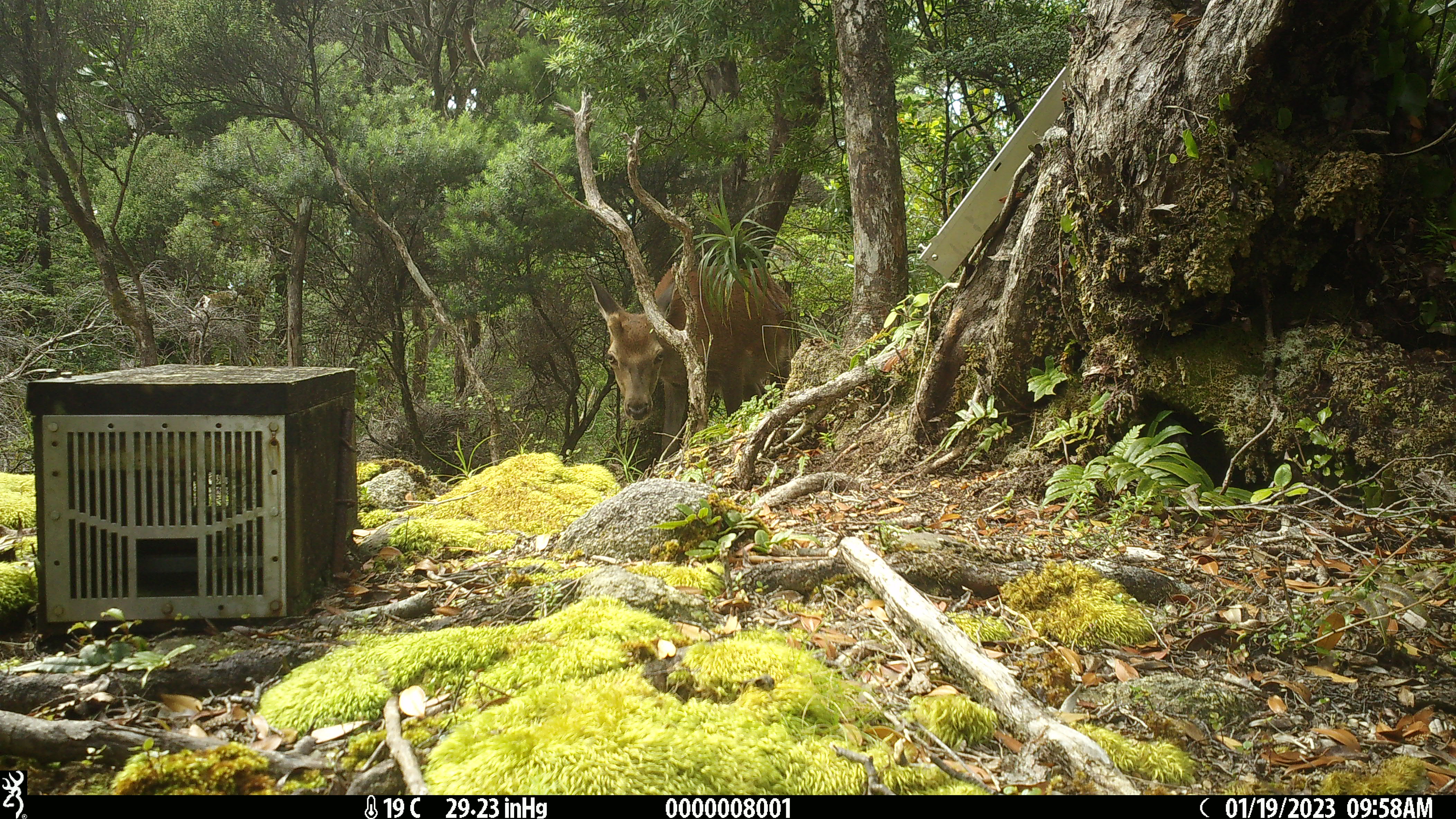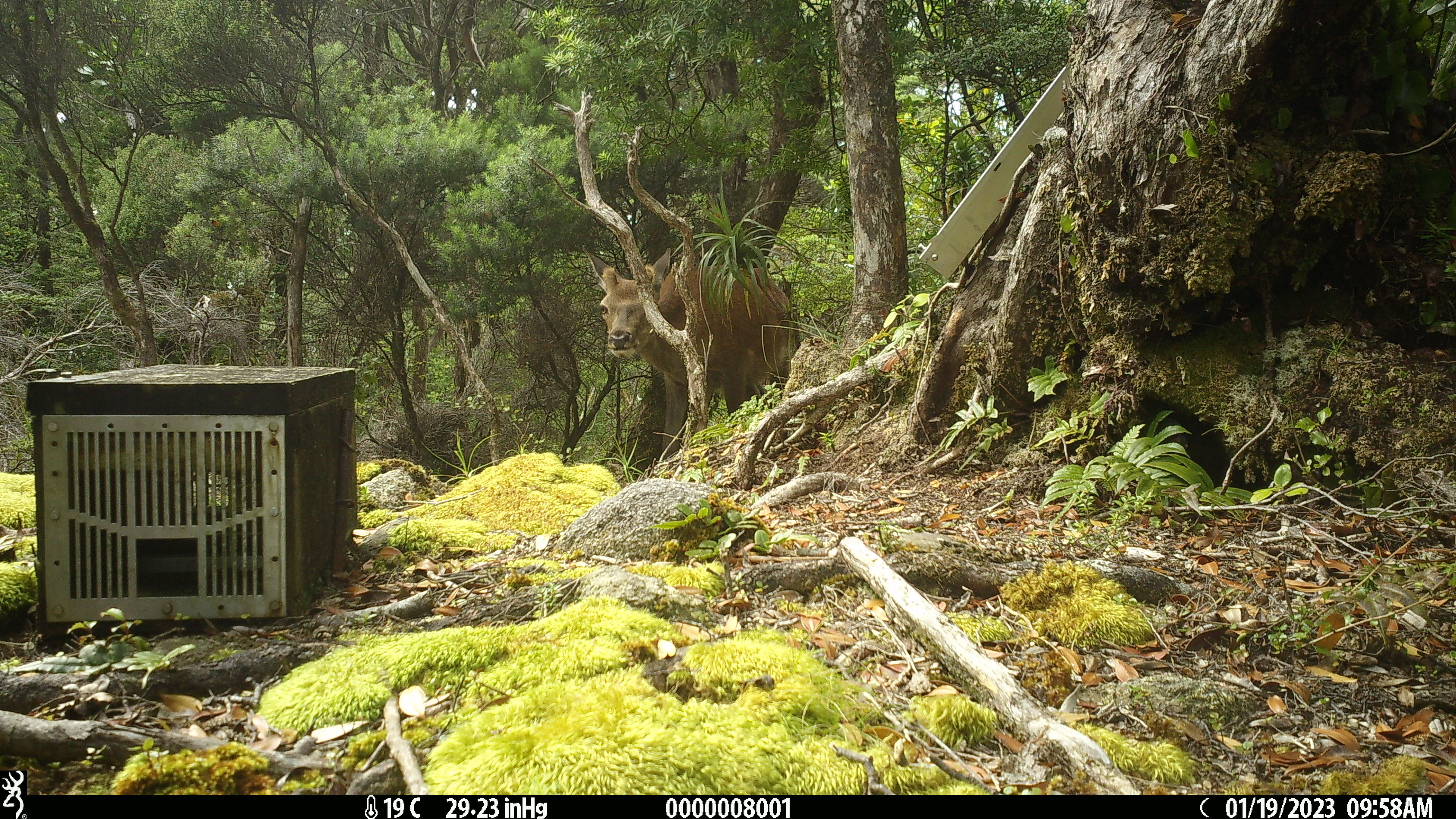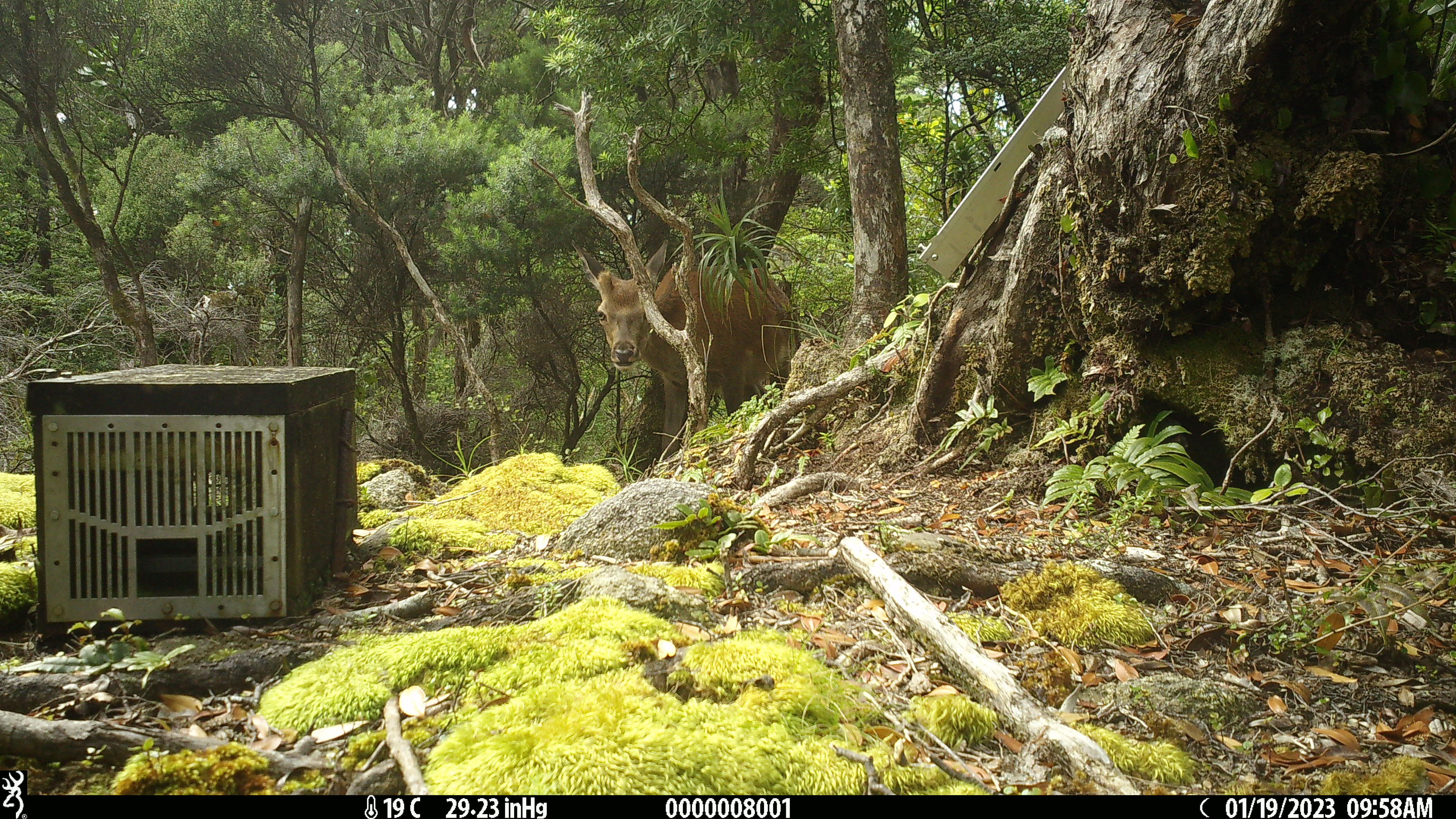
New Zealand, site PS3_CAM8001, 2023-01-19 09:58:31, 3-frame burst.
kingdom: Animalia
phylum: Chordata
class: Mammalia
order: Artiodactyla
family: Cervidae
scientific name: Cervidae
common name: deer